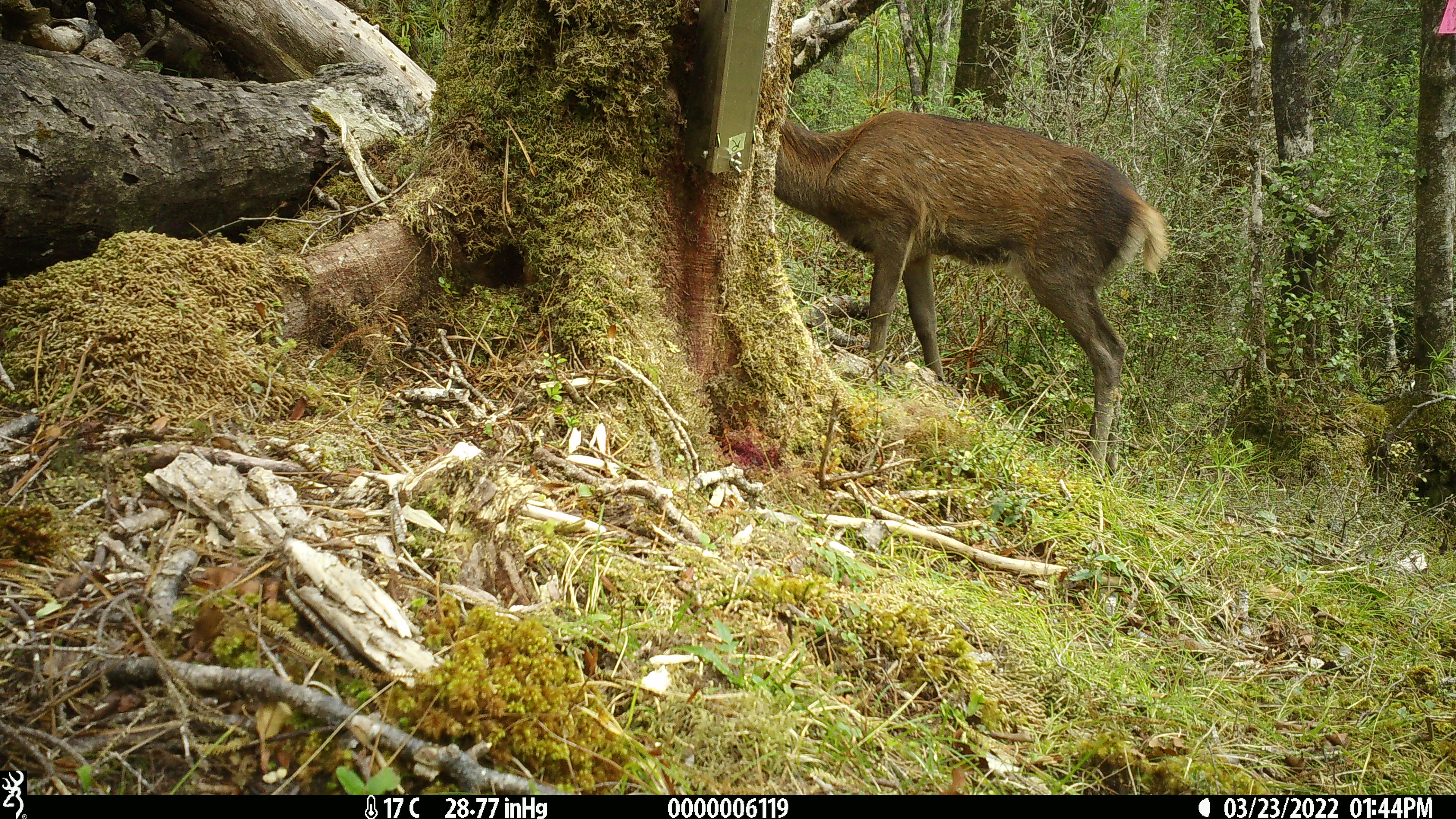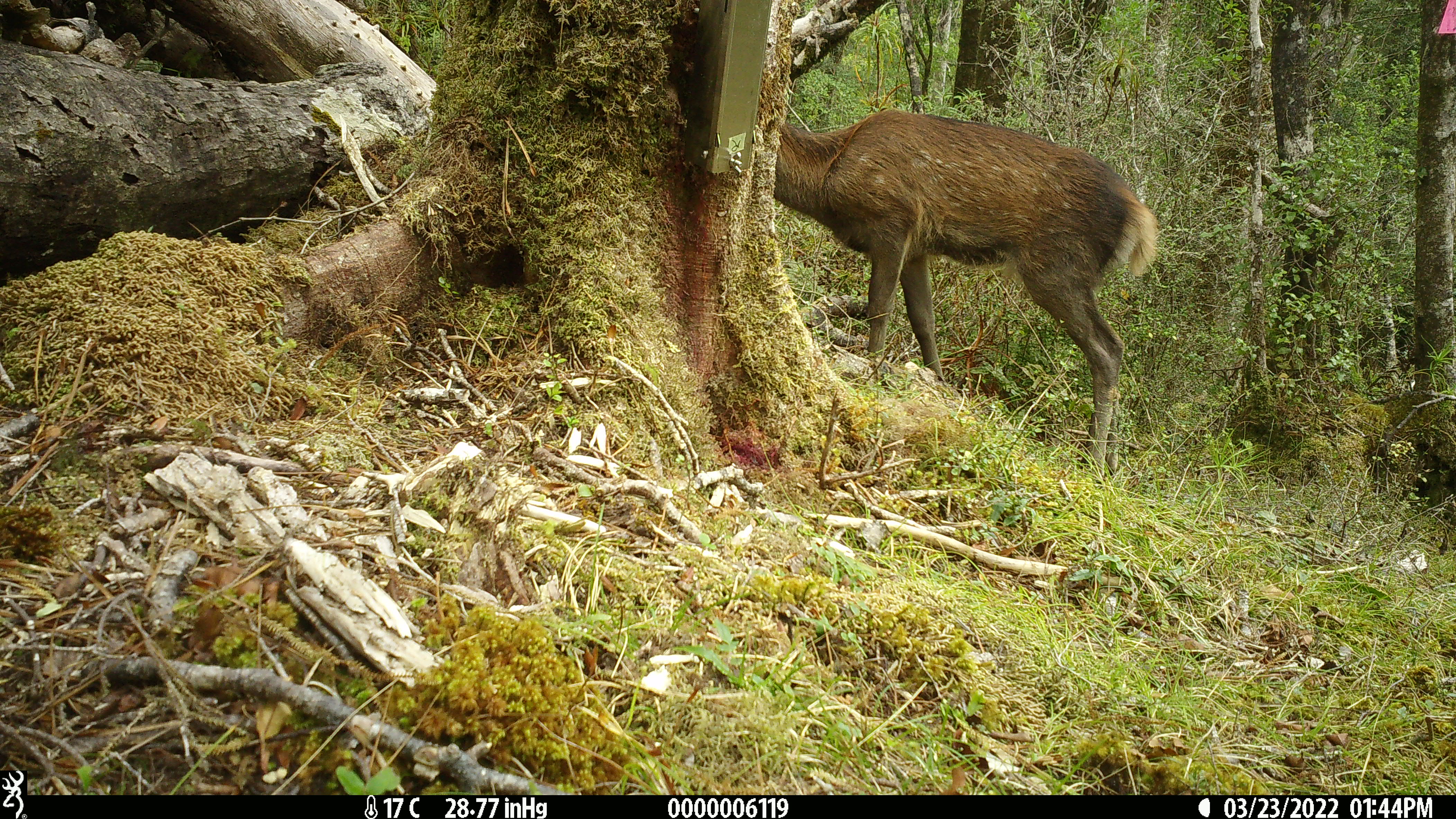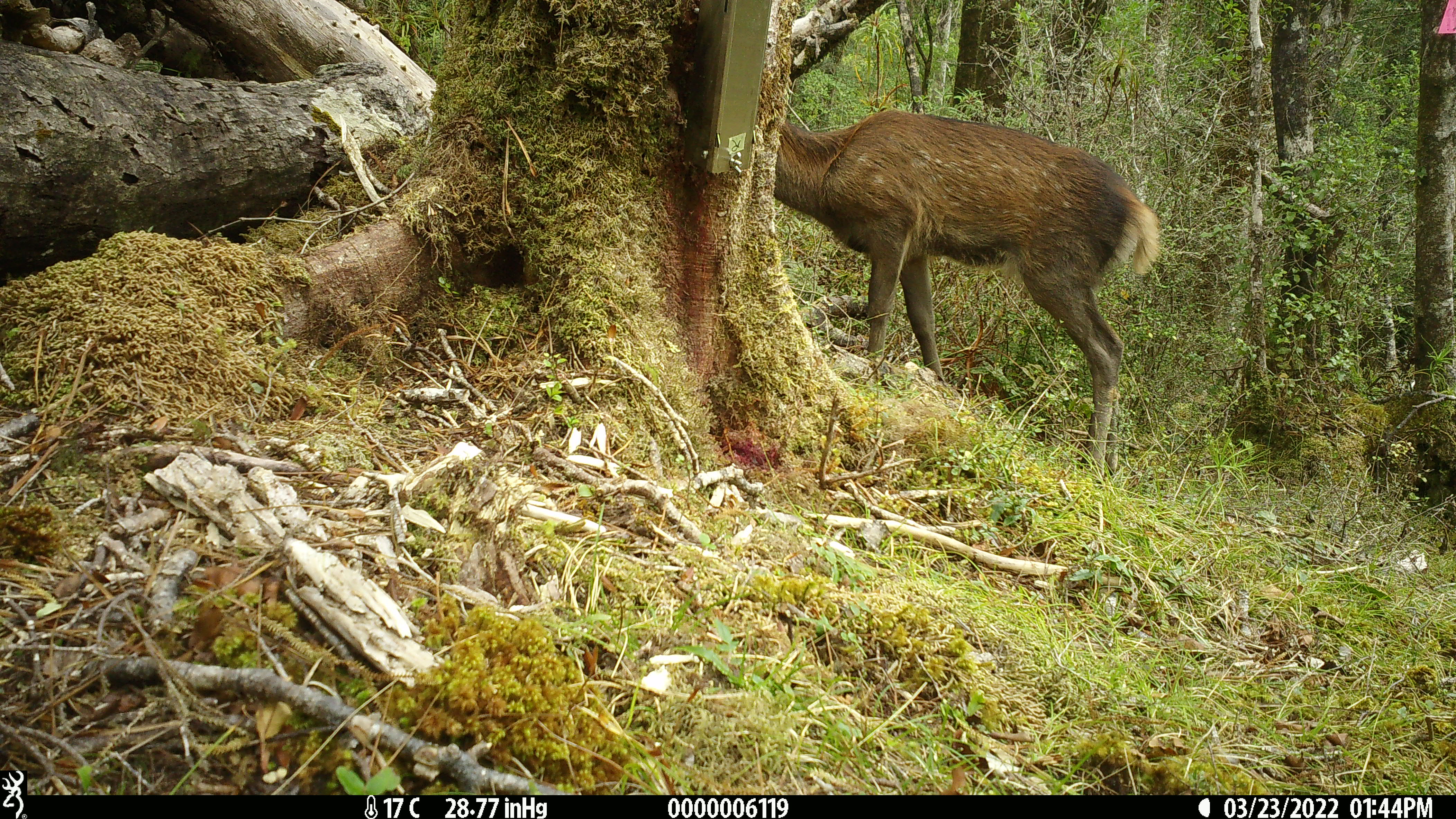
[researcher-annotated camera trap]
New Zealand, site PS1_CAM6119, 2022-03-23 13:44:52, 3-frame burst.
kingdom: Animalia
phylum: Chordata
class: Mammalia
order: Artiodactyla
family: Cervidae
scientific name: Cervidae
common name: deer